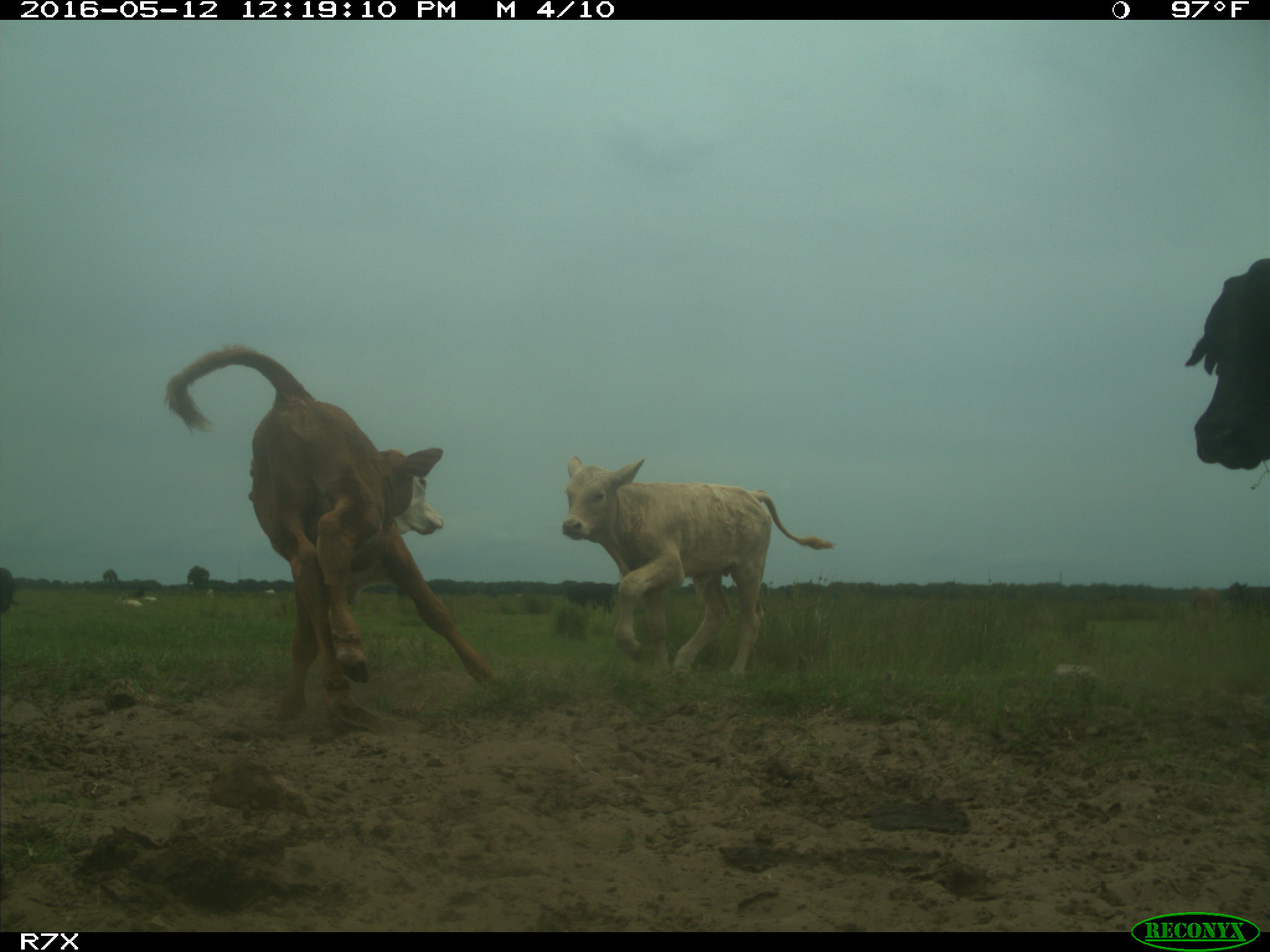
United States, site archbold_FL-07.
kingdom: Animalia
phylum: Chordata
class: Mammalia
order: Artiodactyla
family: Bovidae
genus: Bos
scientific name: Bos taurus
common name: domestic cow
Bos taurus (domestic cow).